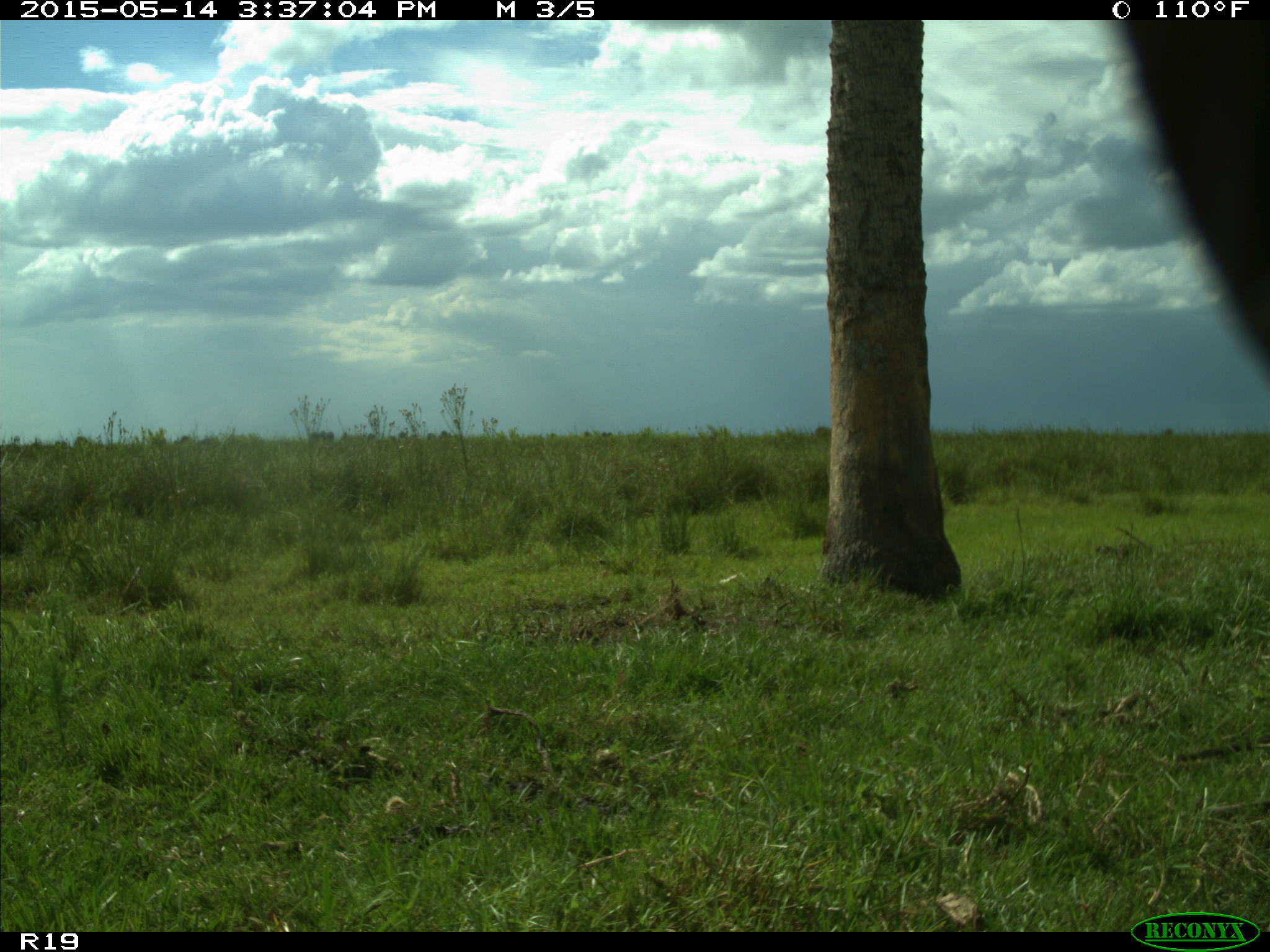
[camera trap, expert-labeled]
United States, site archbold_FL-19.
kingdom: Animalia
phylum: Chordata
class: Mammalia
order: Artiodactyla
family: Bovidae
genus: Bos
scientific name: Bos taurus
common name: domestic cow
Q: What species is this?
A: Bos taurus (domestic cow).